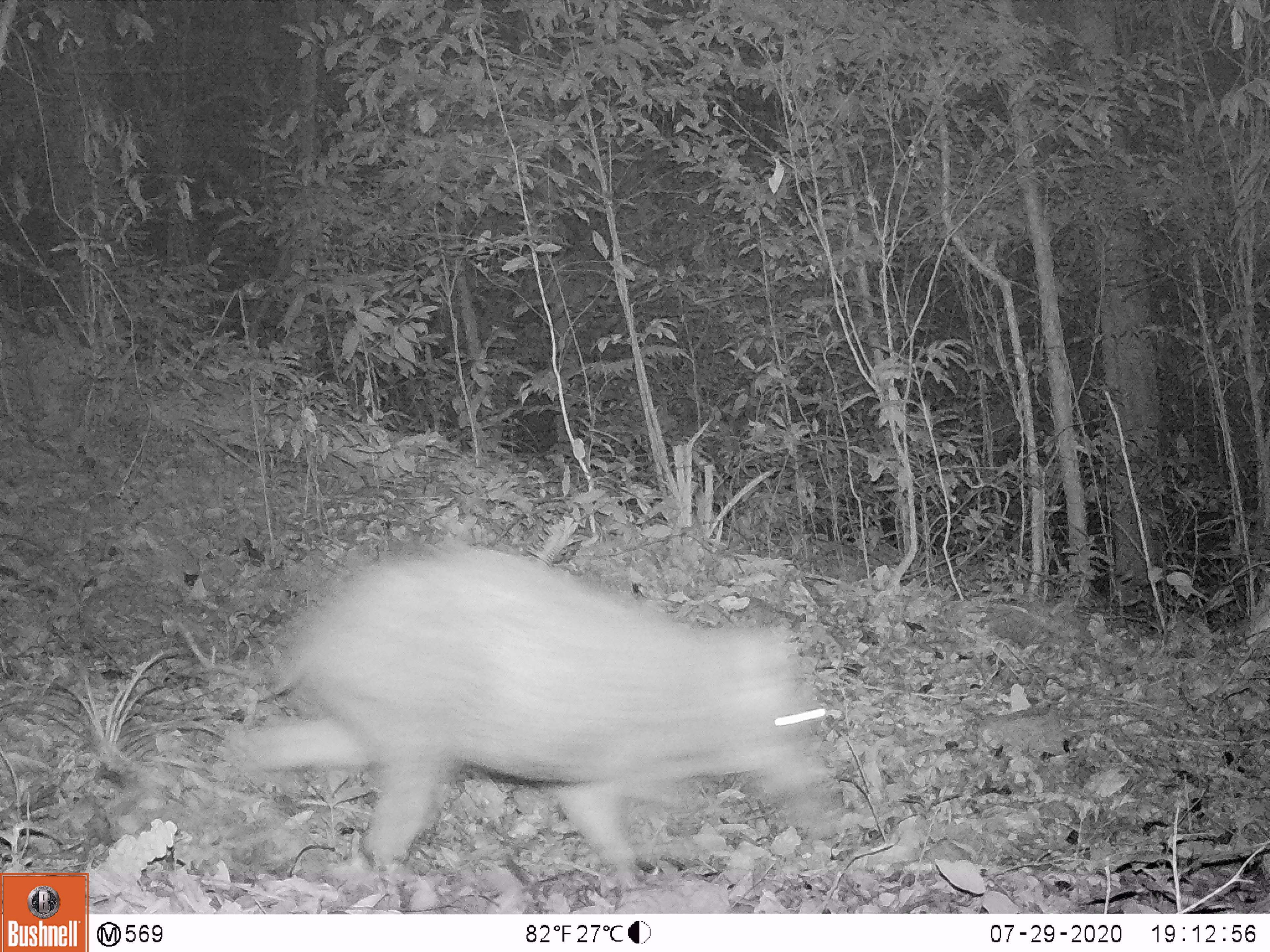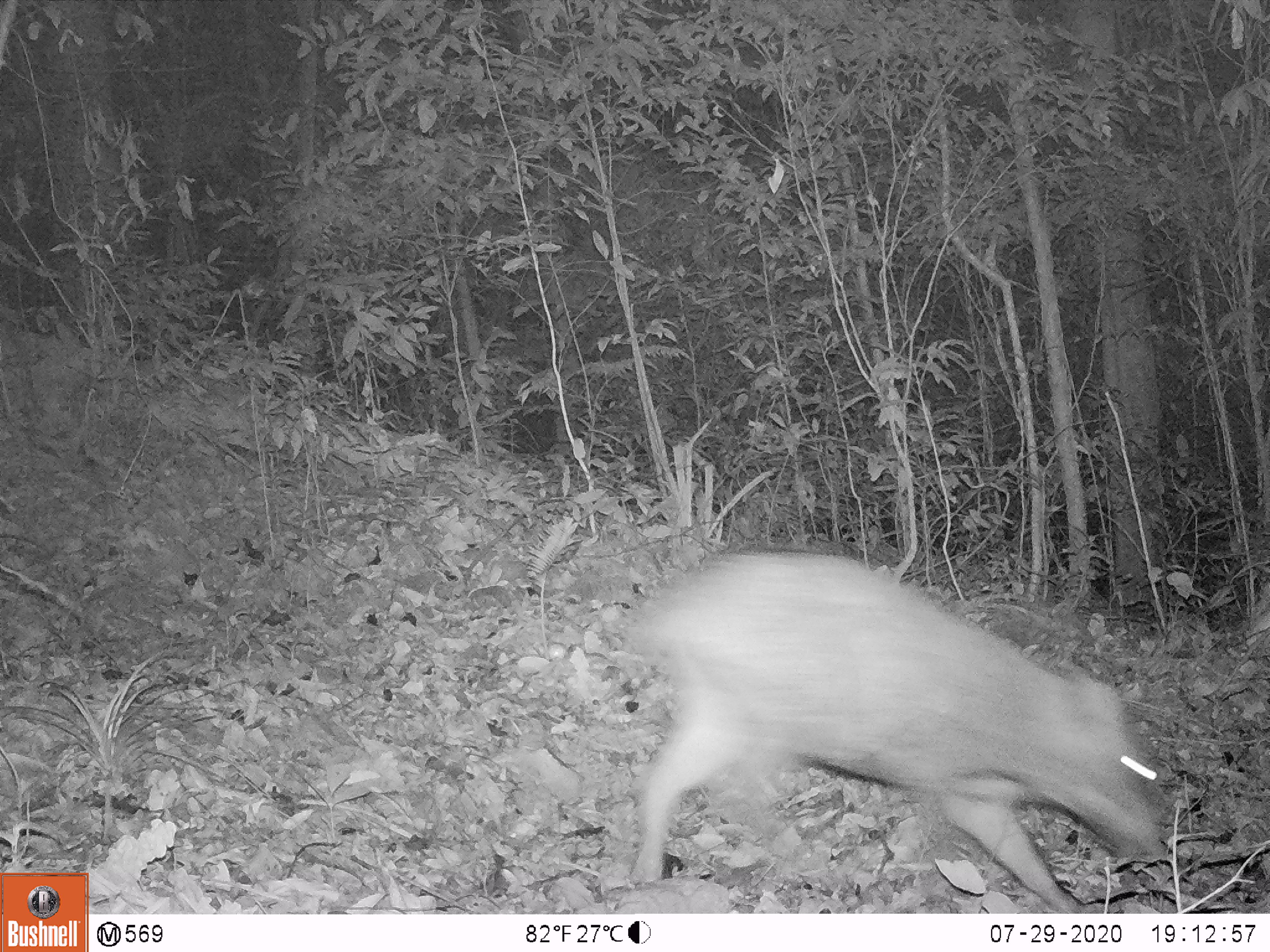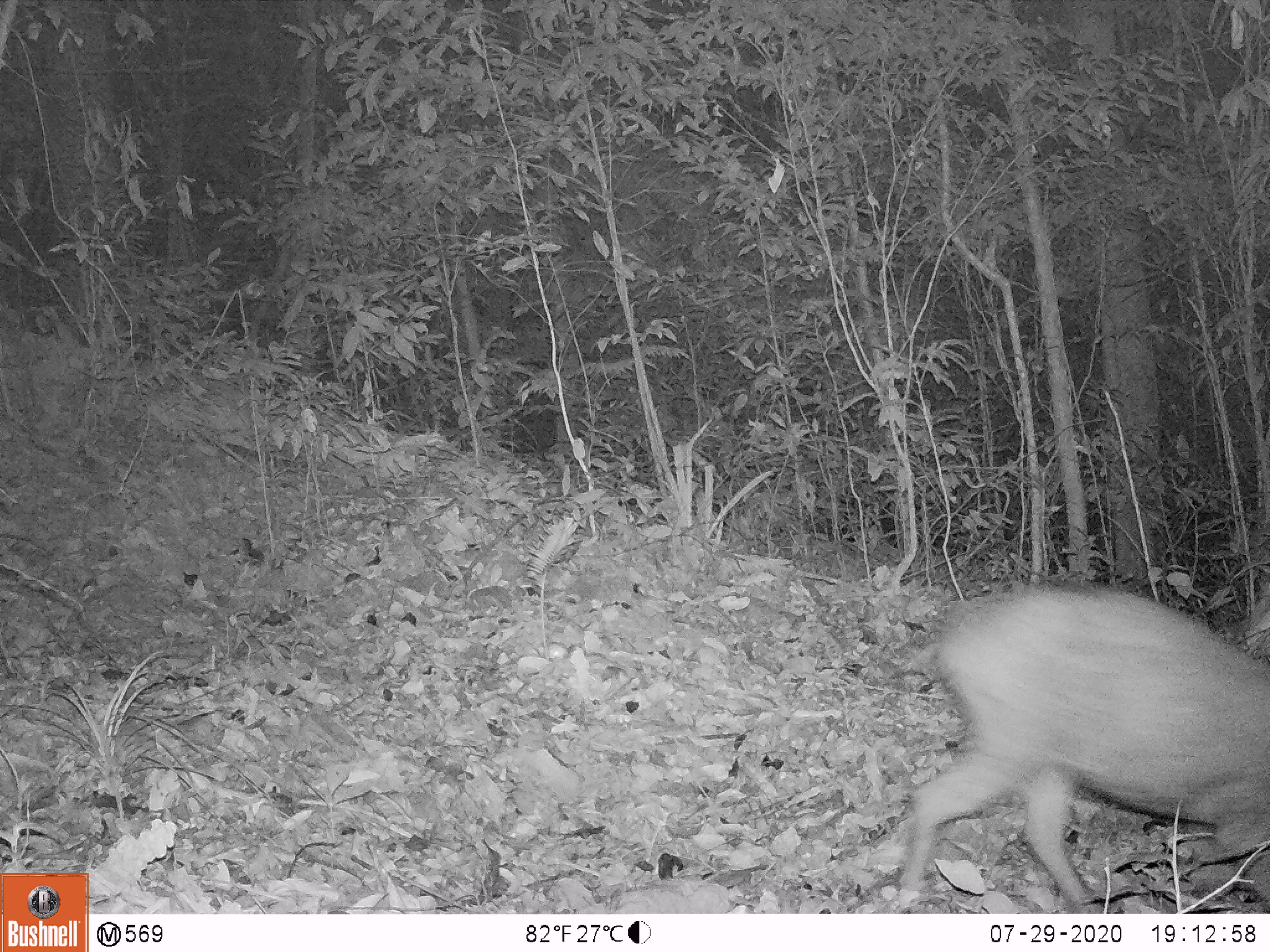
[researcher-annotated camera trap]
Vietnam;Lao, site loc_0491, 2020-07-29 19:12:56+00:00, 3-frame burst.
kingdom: Animalia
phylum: Chordata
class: Mammalia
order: Artiodactyla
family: Suidae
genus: Sus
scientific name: Sus scrofa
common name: eurasian wild pig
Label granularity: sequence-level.